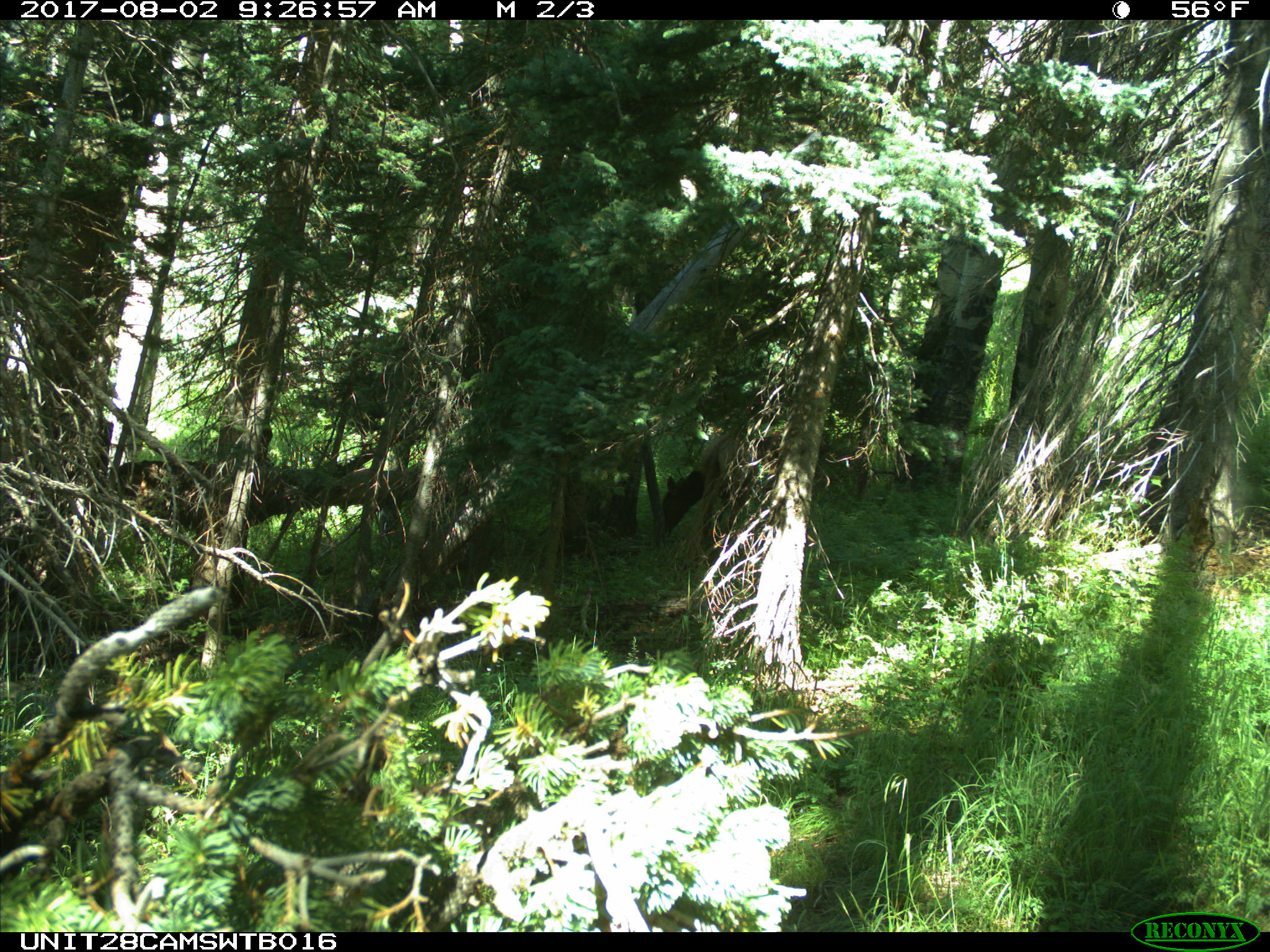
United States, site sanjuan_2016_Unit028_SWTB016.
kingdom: Animalia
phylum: Chordata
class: Mammalia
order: Artiodactyla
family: Cervidae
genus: Cervus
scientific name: Cervus elaphus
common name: red deer